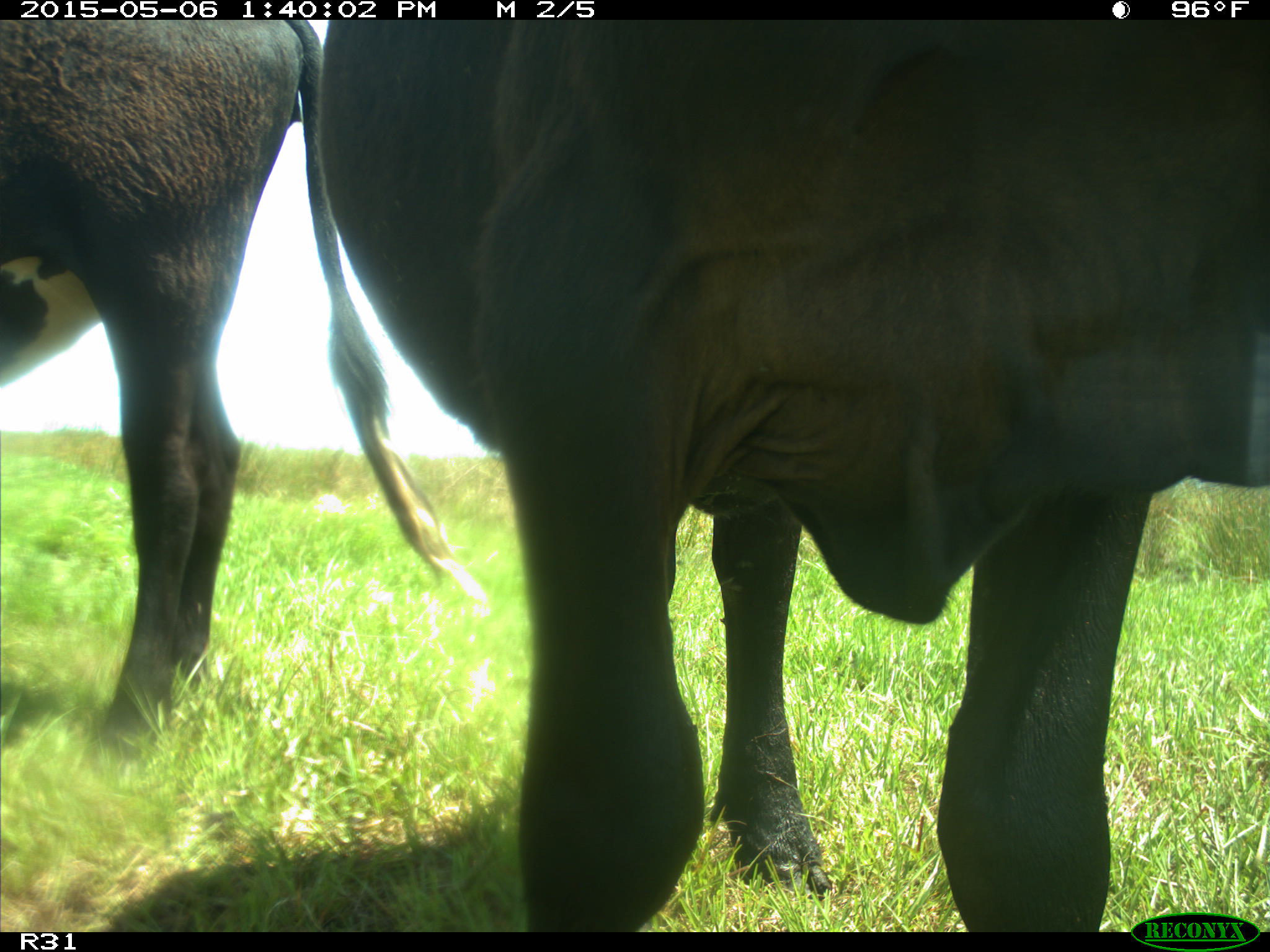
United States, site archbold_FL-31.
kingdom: Animalia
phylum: Chordata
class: Mammalia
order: Artiodactyla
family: Bovidae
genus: Bos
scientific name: Bos taurus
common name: domestic cow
Bos taurus (domestic cow).